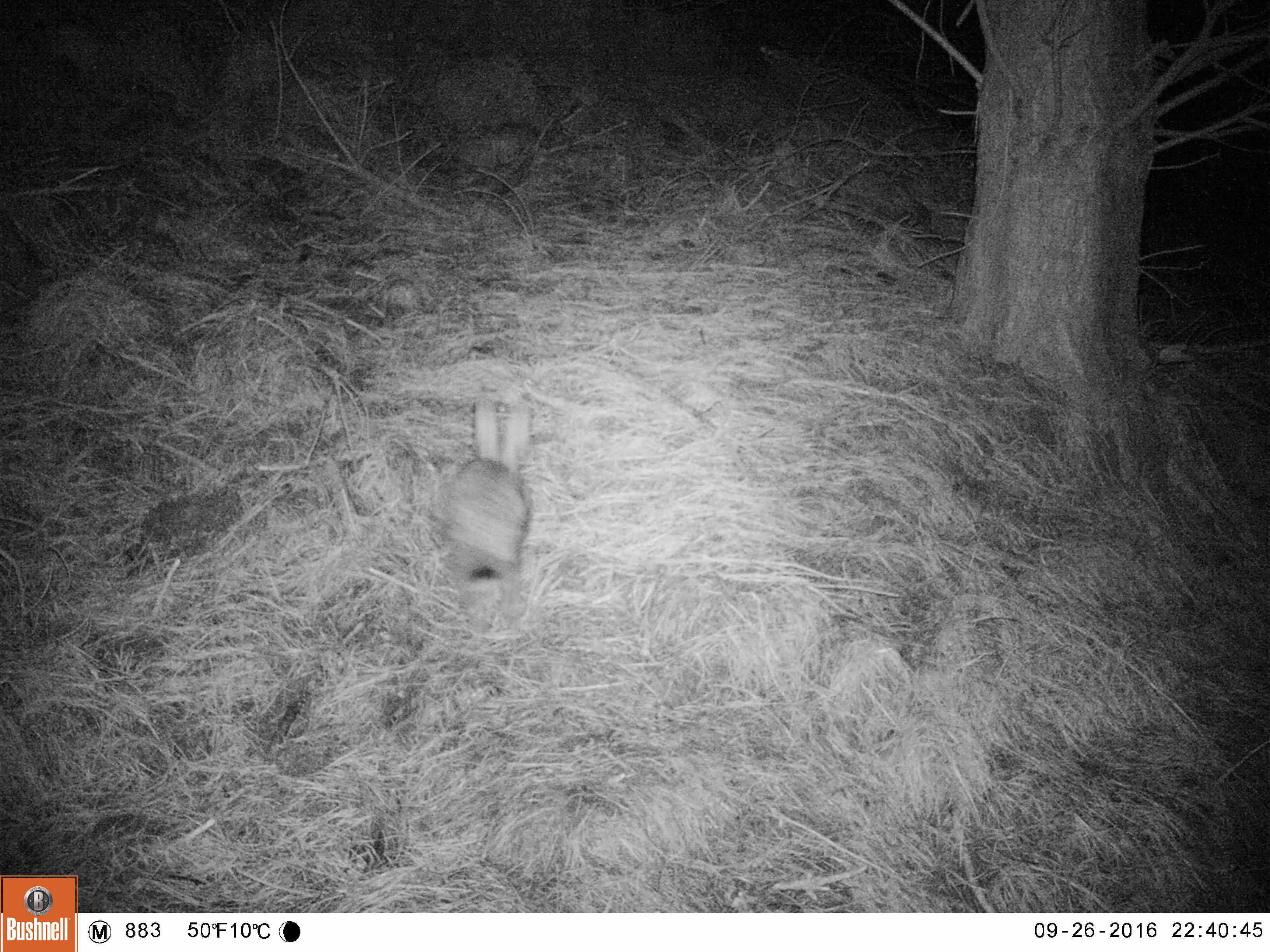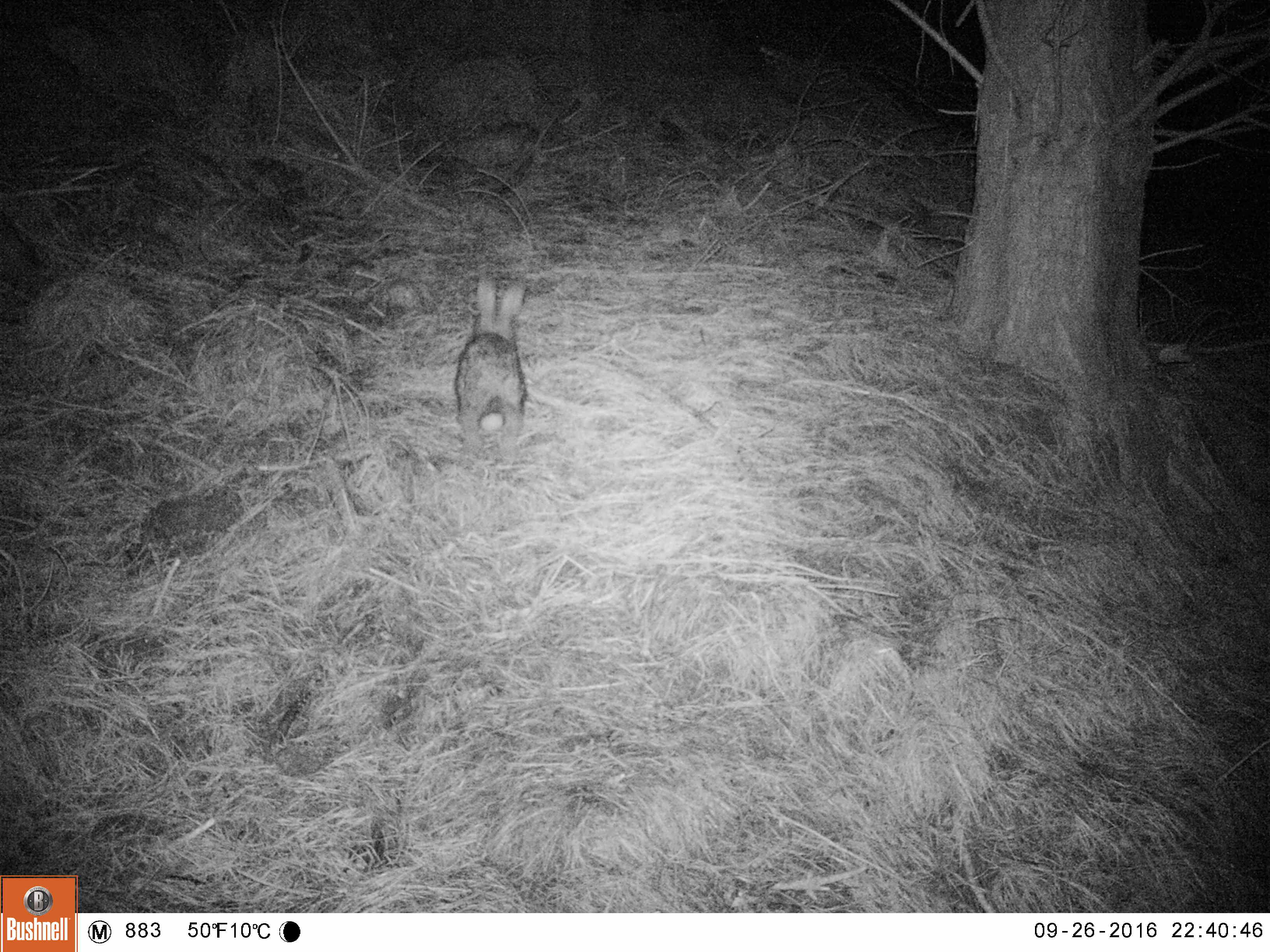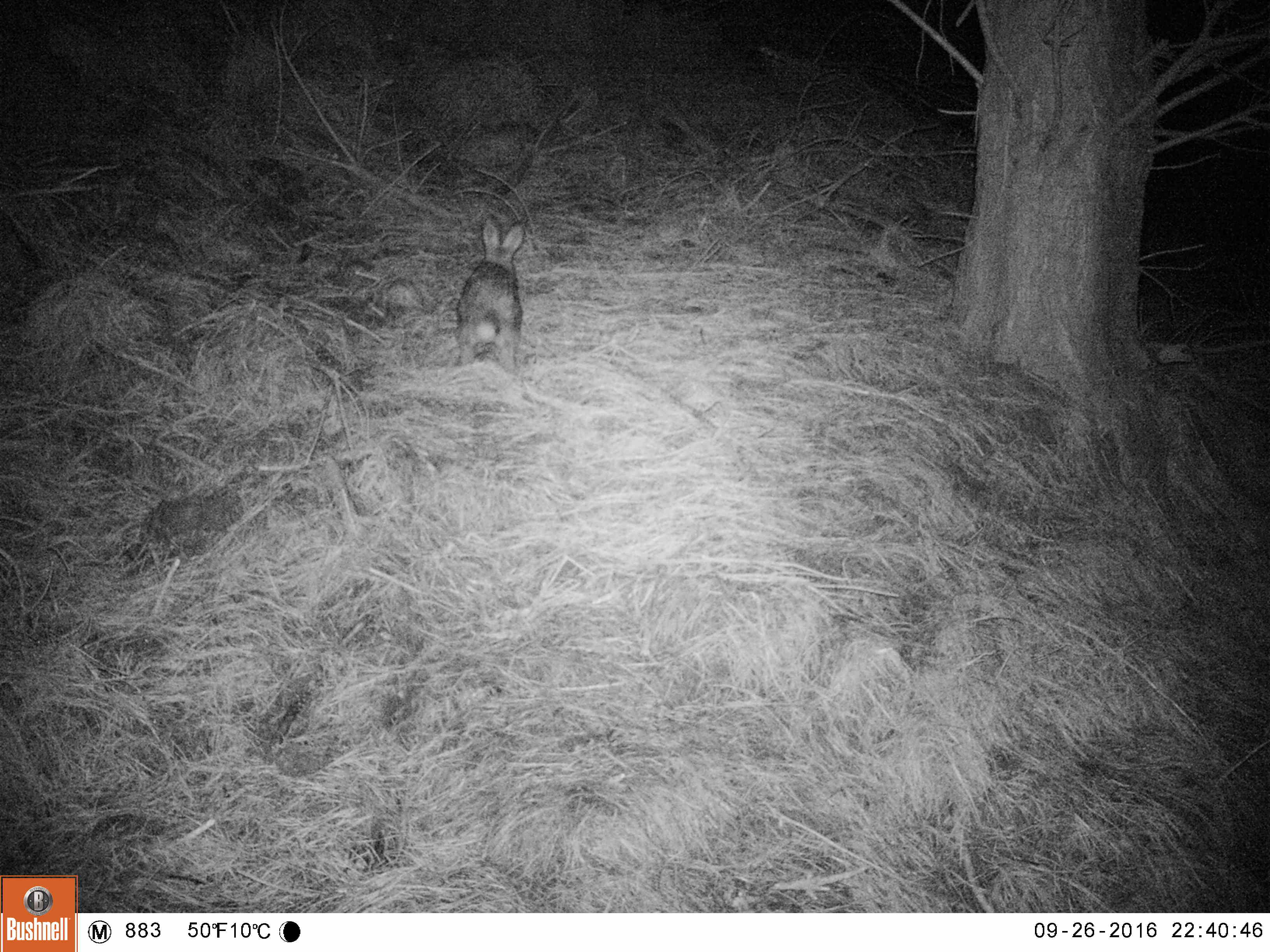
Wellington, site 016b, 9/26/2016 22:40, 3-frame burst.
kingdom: Animalia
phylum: Chordata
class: Mammalia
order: Lagomorpha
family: Leporidae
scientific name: Leporidae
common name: rabbit